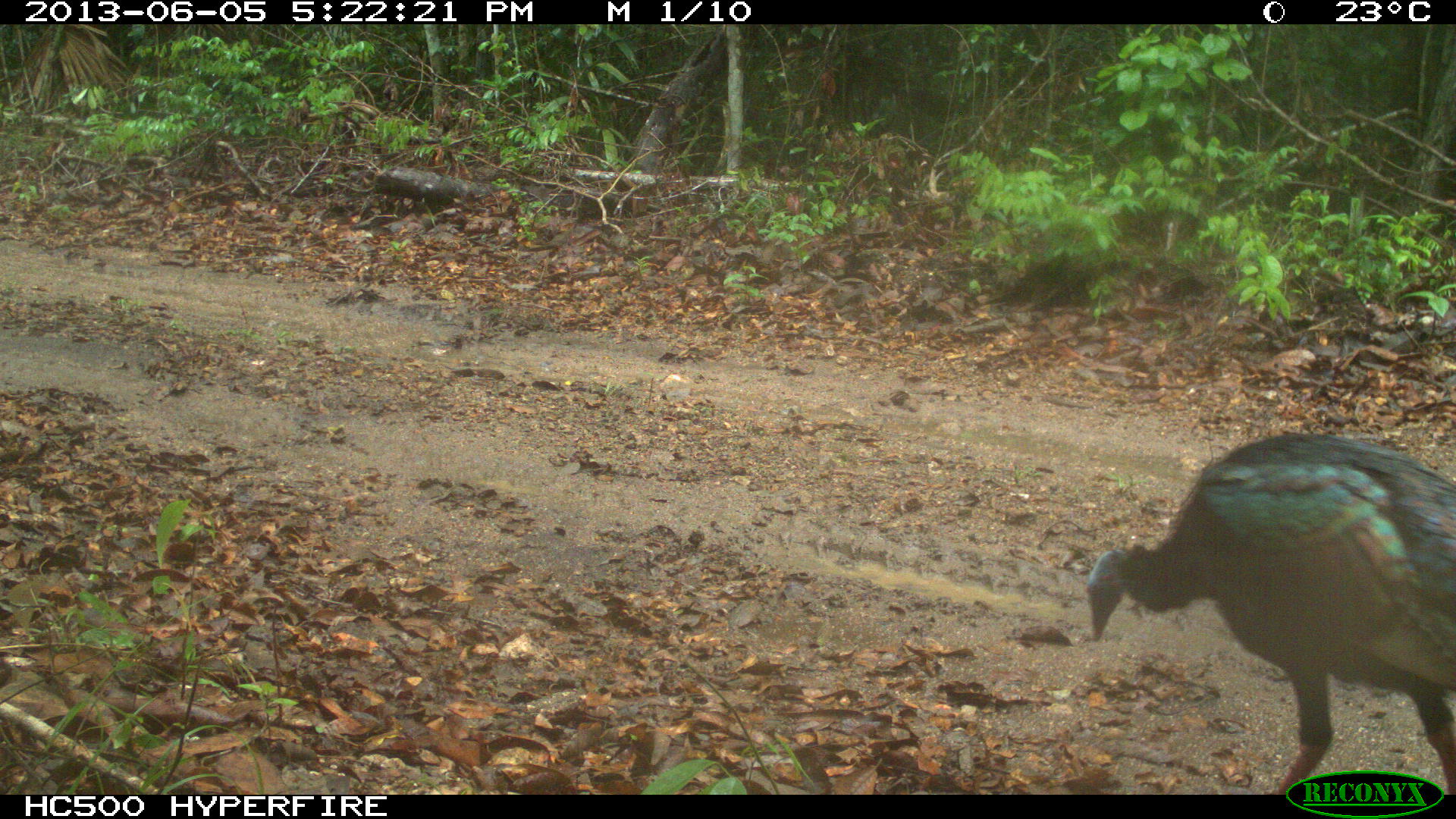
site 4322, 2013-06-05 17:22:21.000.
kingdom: Animalia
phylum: Chordata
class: Aves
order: Galliformes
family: Phasianidae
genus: Meleagris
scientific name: Meleagris ocellata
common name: ocellated turkey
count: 1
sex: male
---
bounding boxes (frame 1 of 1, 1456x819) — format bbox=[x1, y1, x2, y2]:
meleagris ocellata: bbox=[1081, 428, 1455, 794]